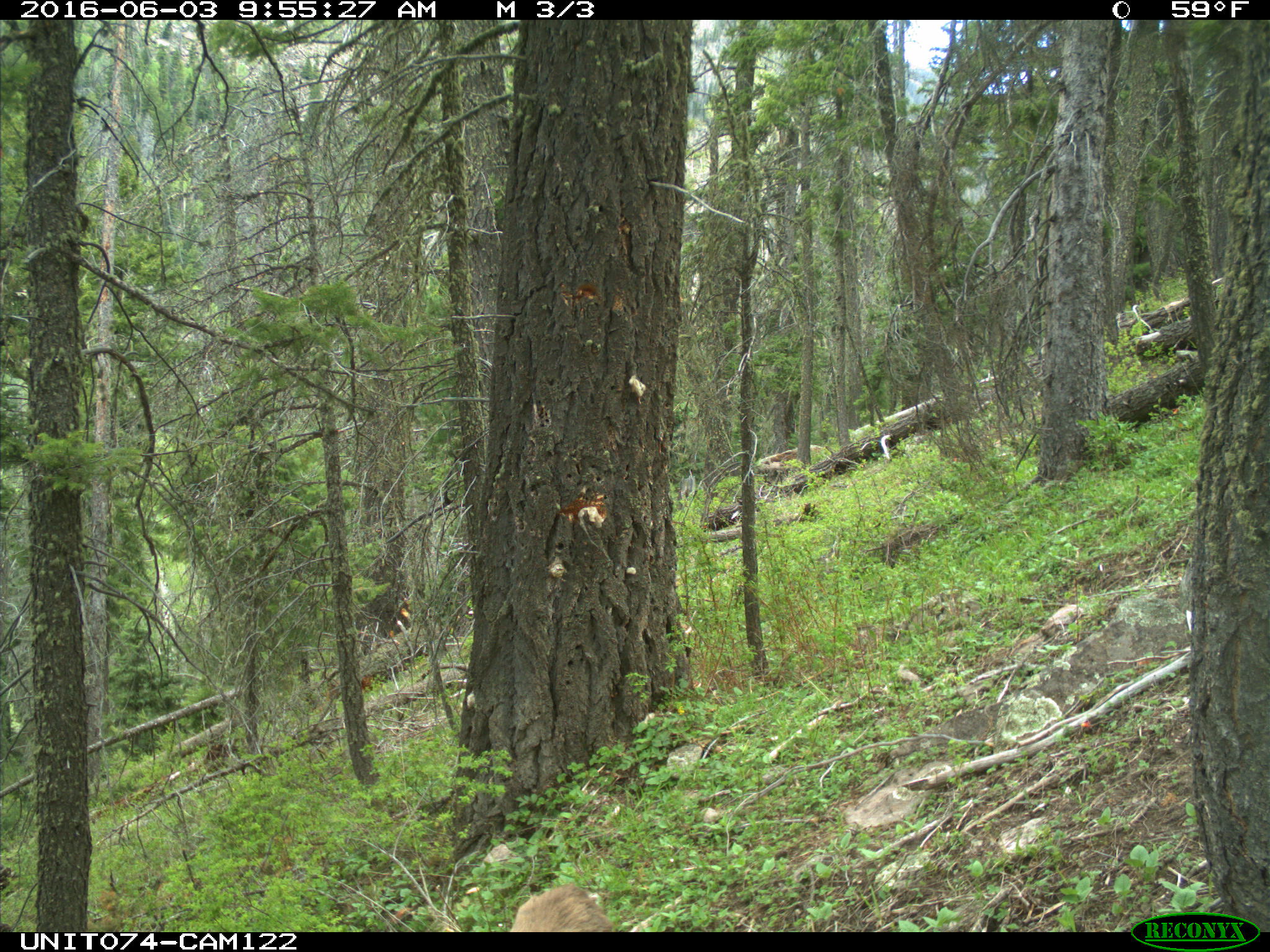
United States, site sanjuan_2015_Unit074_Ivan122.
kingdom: Animalia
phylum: Chordata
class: Mammalia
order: Artiodactyla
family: Cervidae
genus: Odocoileus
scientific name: Odocoileus hemionus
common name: mule deer